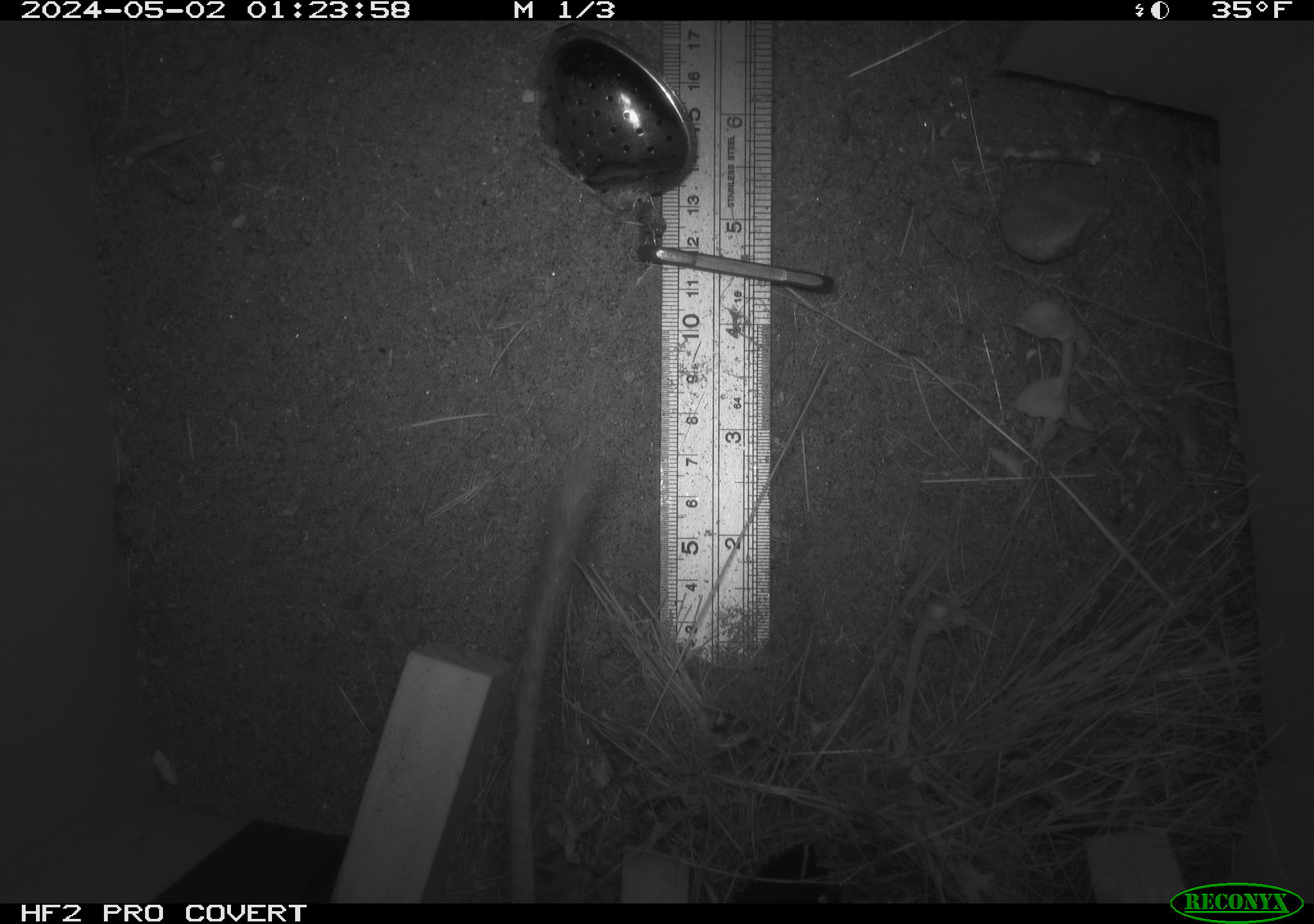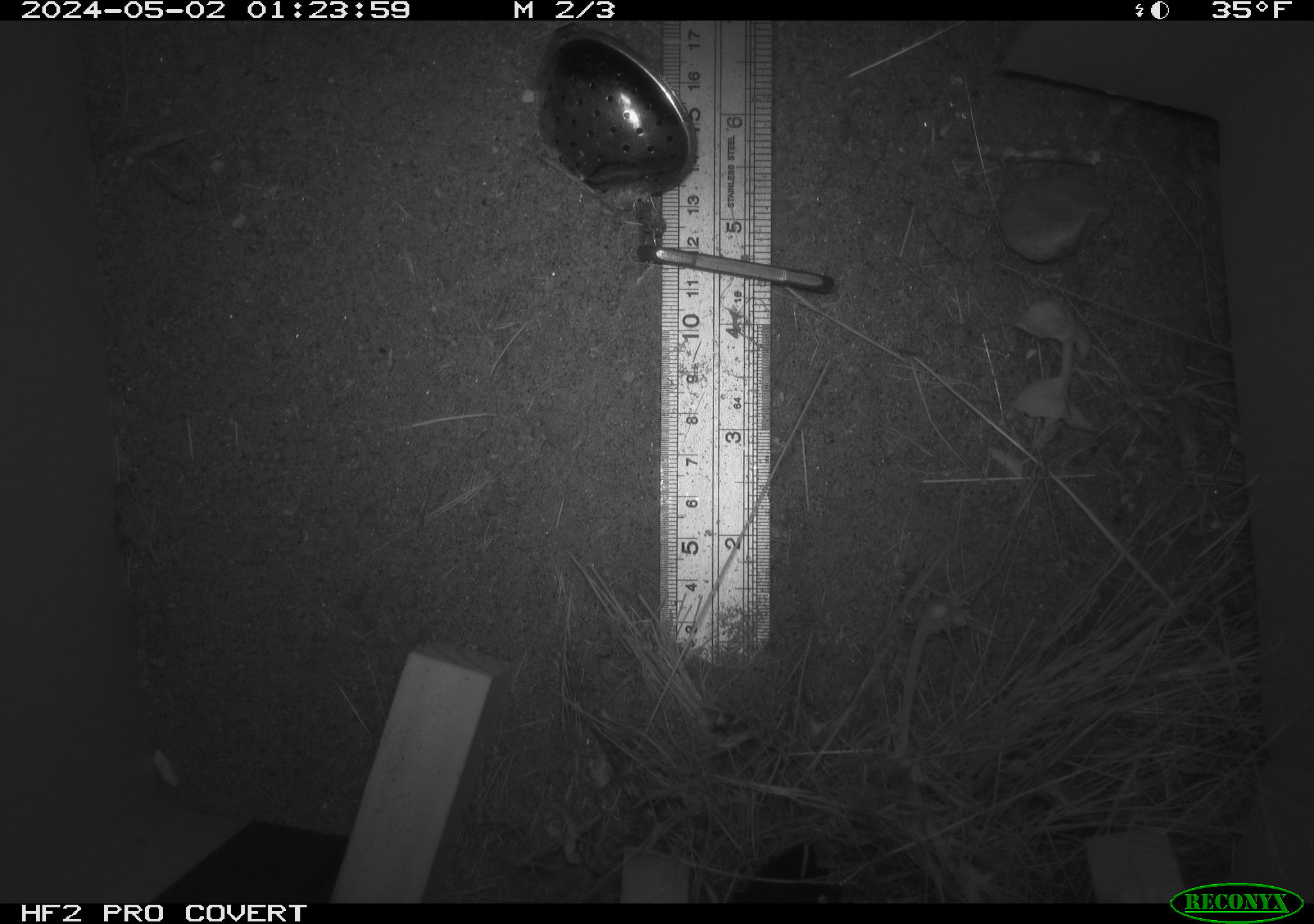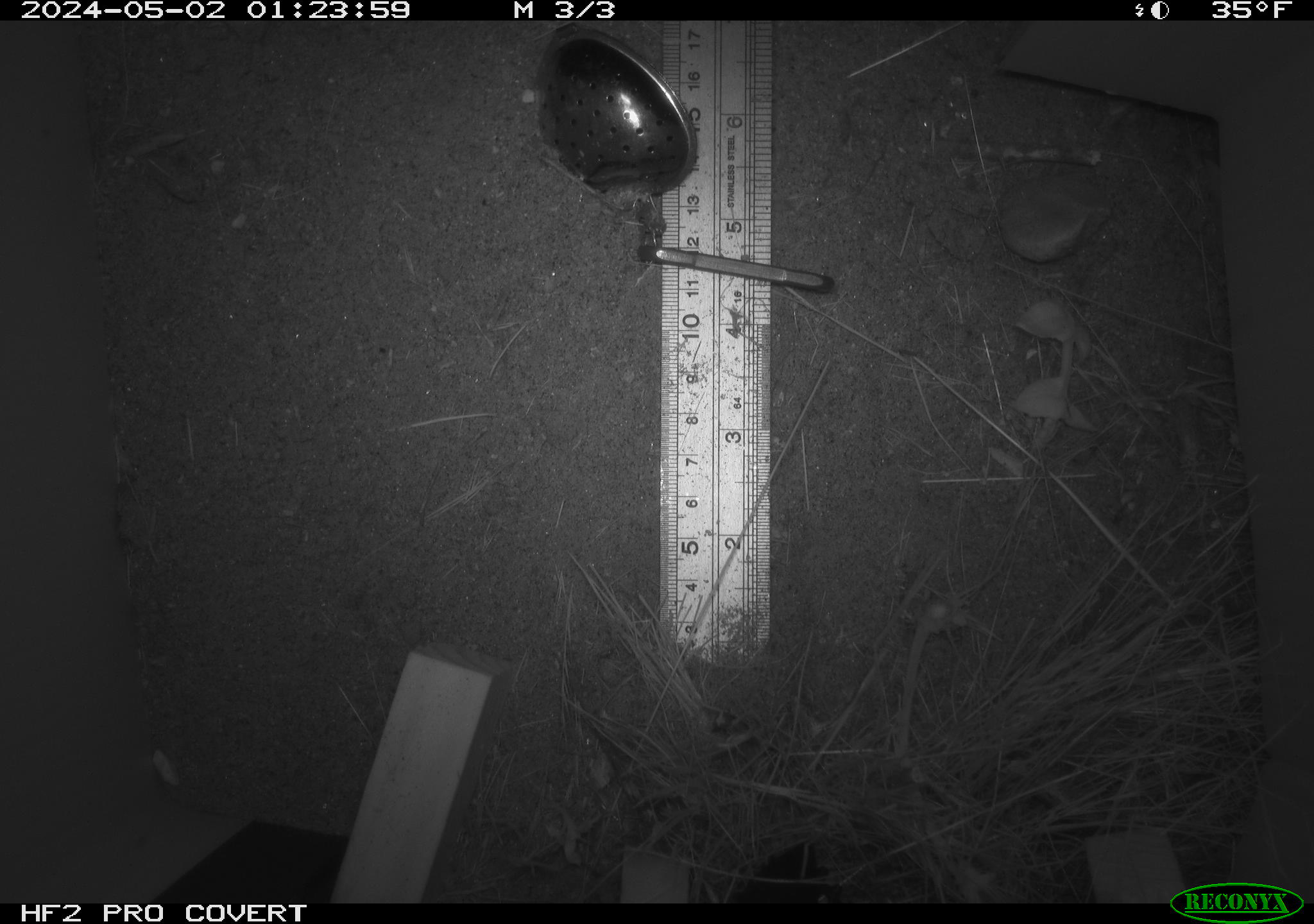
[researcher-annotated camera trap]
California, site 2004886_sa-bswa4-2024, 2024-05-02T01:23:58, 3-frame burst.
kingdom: Animalia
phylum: Chordata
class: Mammalia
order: Rodentia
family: Heteromyidae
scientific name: Heteromyidae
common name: kangaroo rats and pocket mice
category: heteromyidae family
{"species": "heteromyidae family (kangaroo rats and pocket mice) (Heteromyidae)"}